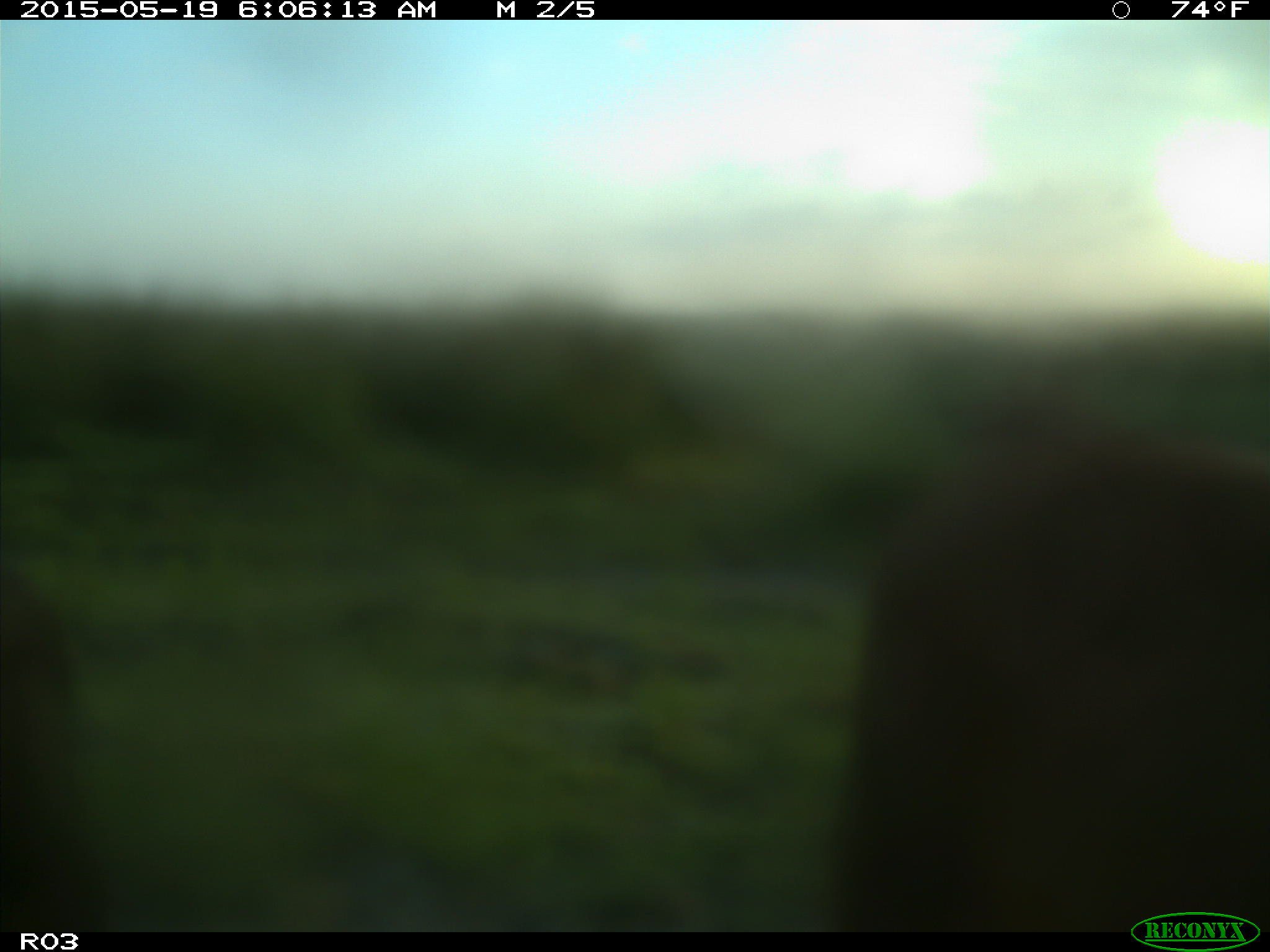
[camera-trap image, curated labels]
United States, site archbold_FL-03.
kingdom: Animalia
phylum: Chordata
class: Mammalia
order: Artiodactyla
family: Bovidae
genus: Bos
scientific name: Bos taurus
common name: domestic cow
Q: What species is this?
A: Bos taurus (domestic cow).